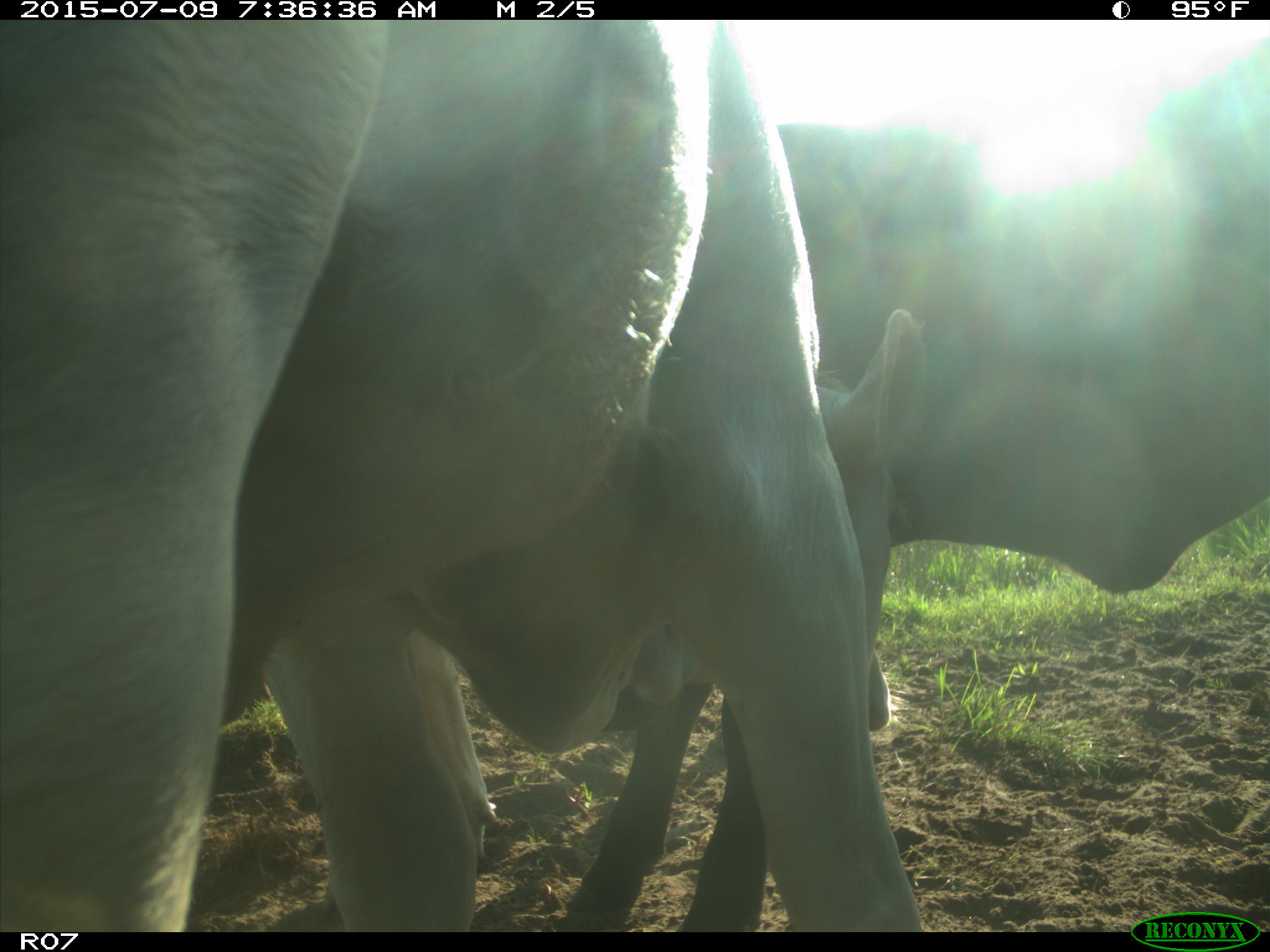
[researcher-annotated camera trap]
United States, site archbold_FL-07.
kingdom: Animalia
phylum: Chordata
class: Mammalia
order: Artiodactyla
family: Bovidae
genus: Bos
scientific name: Bos taurus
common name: domestic cow